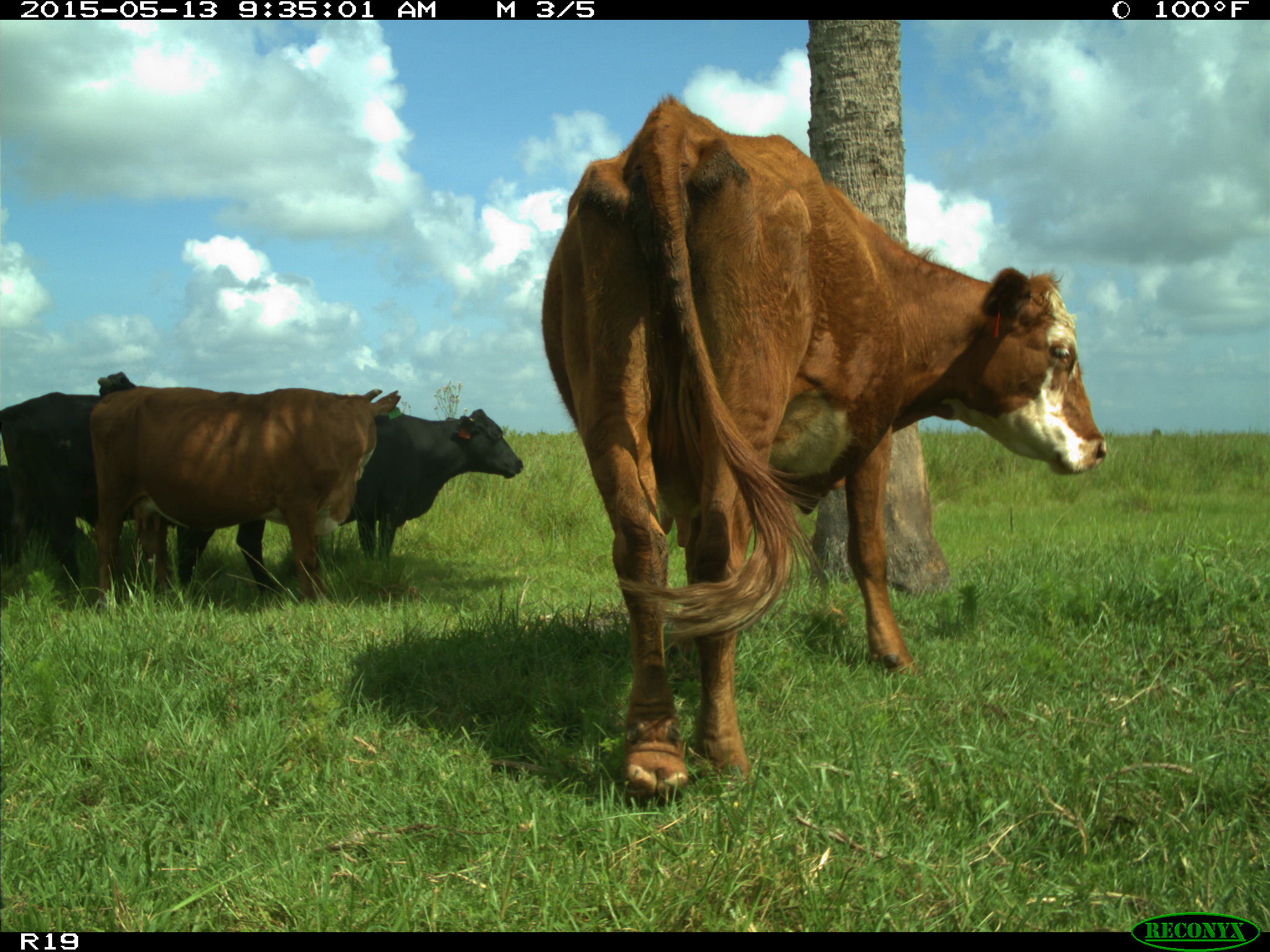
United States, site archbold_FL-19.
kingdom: Animalia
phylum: Chordata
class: Mammalia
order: Artiodactyla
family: Bovidae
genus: Bos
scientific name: Bos taurus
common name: domestic cow